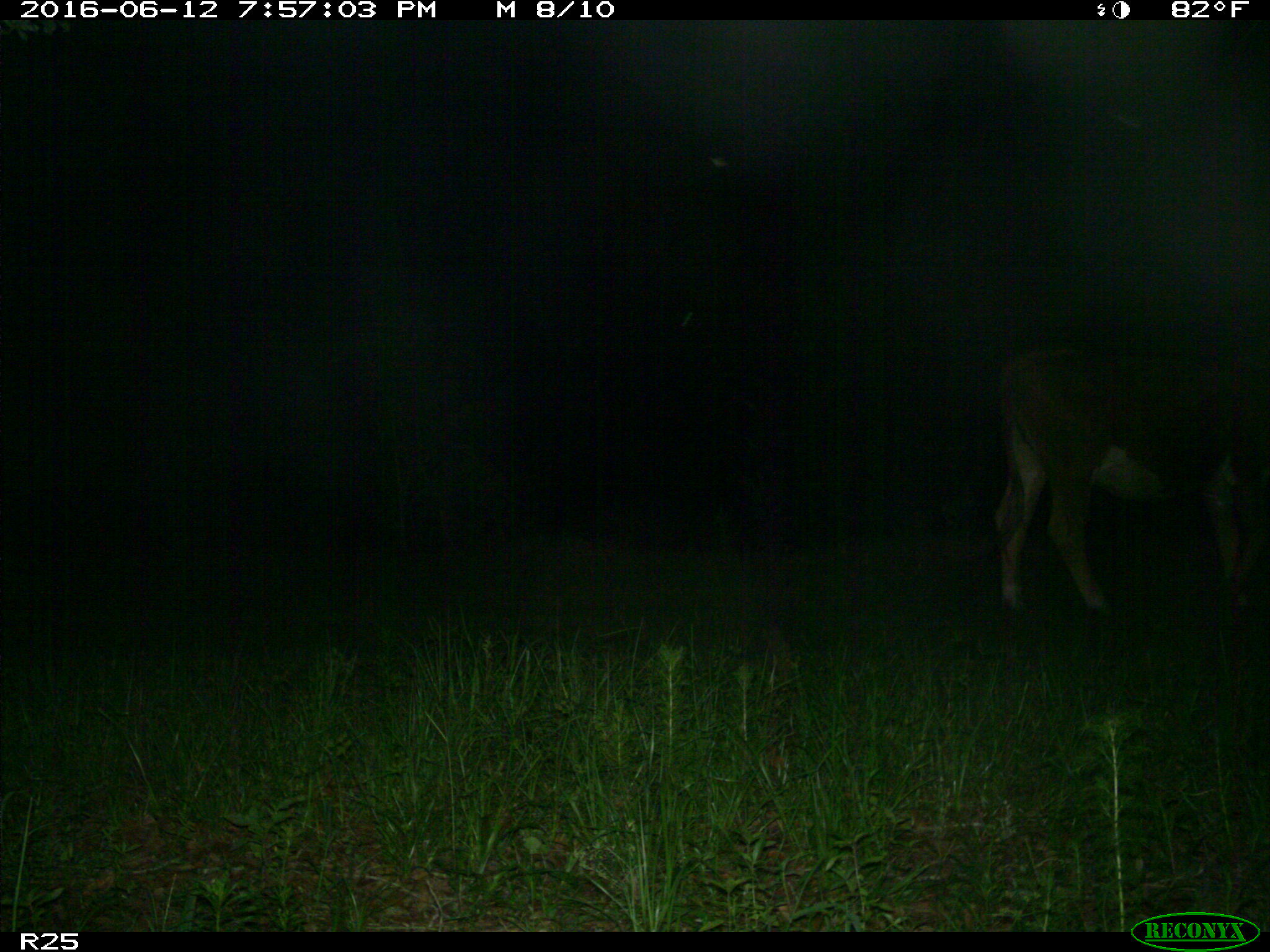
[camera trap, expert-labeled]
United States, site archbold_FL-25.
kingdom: Animalia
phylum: Chordata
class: Mammalia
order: Artiodactyla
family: Bovidae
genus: Bos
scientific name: Bos taurus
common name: domestic cow